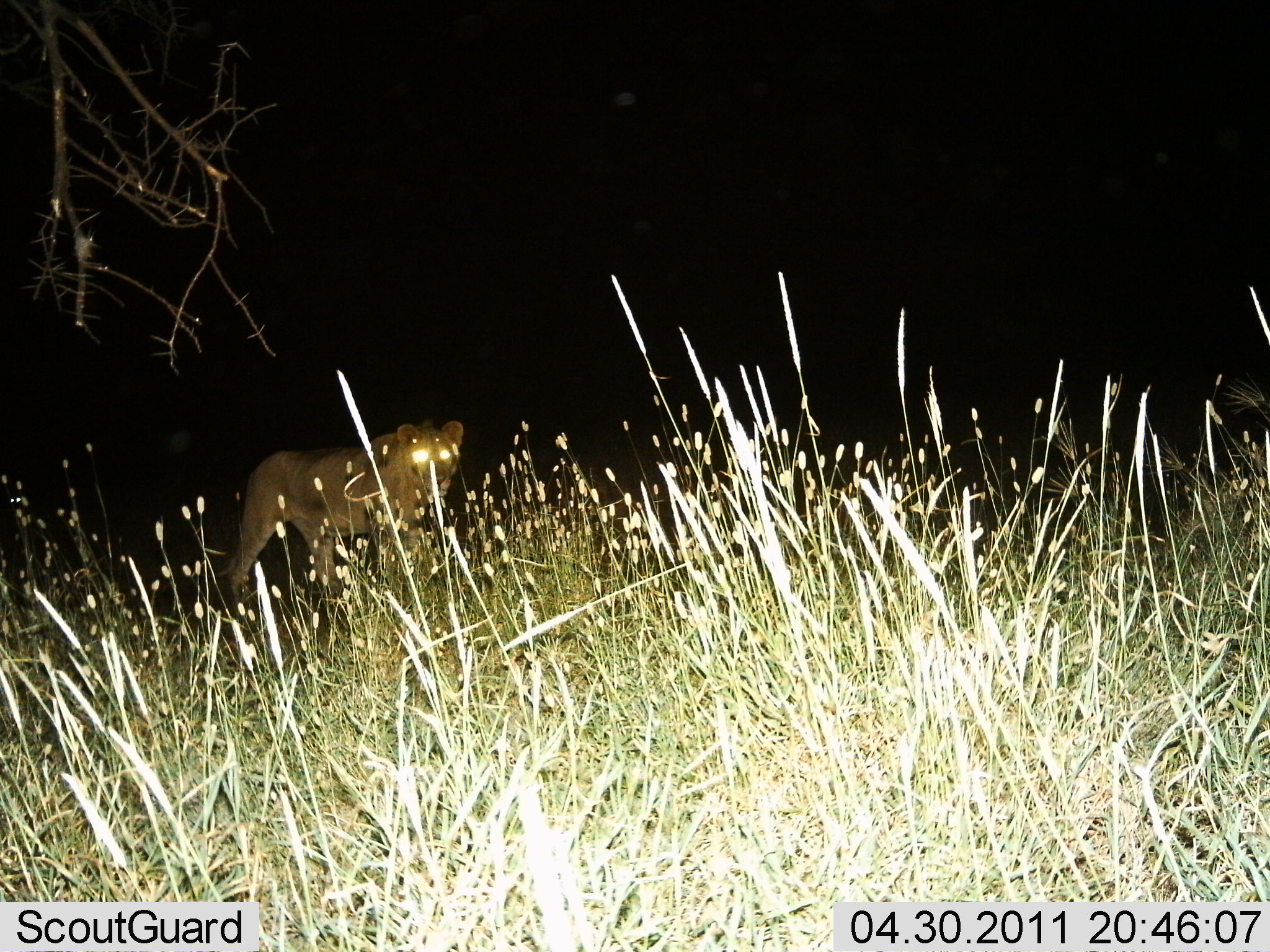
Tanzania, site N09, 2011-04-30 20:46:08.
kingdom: Animalia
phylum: Chordata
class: Mammalia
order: Carnivora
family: Felidae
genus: Panthera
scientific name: Panthera leo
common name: lion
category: lionfemale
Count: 1.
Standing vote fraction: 64%.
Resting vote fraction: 9%.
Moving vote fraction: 27%.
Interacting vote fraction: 0%.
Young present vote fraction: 0%.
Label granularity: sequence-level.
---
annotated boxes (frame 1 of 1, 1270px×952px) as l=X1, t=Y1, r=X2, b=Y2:
animal: l=217, t=417, r=466, b=612